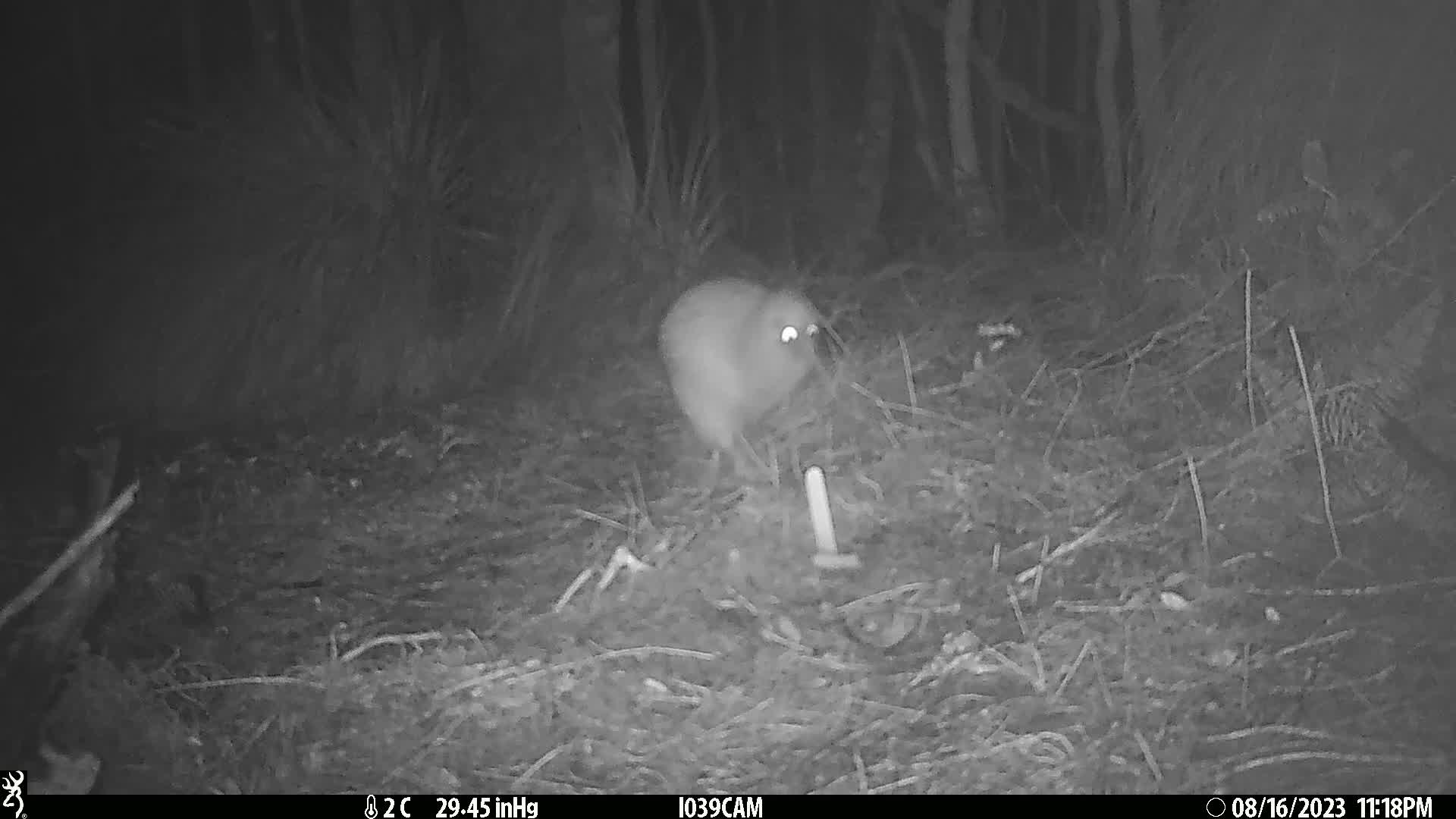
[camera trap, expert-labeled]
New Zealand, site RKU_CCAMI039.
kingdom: Animalia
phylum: Chordata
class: Aves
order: Apterygiformes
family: Apterygidae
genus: Apteryx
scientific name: Apteryx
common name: kiwi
Kiwi (Apteryx).